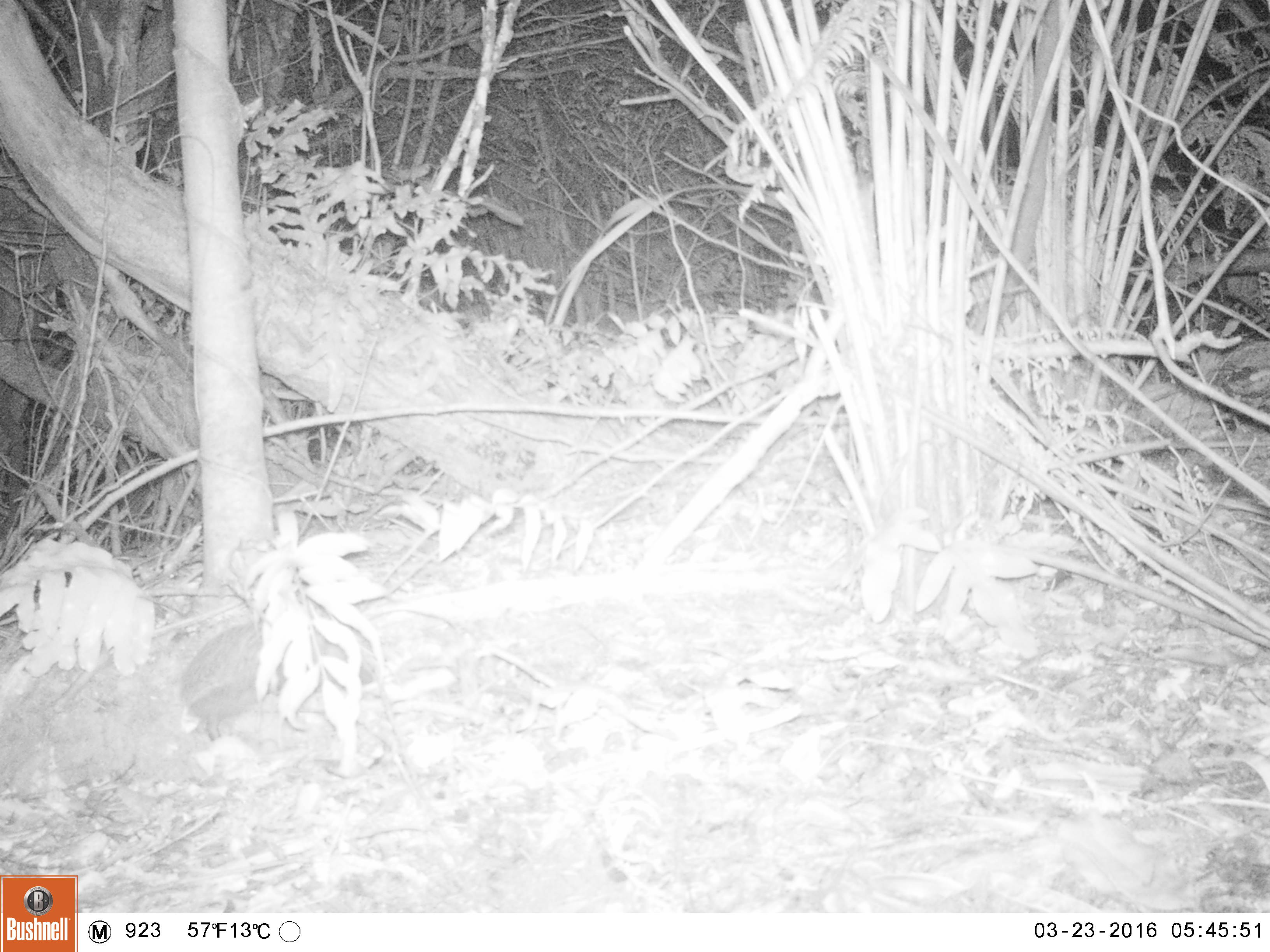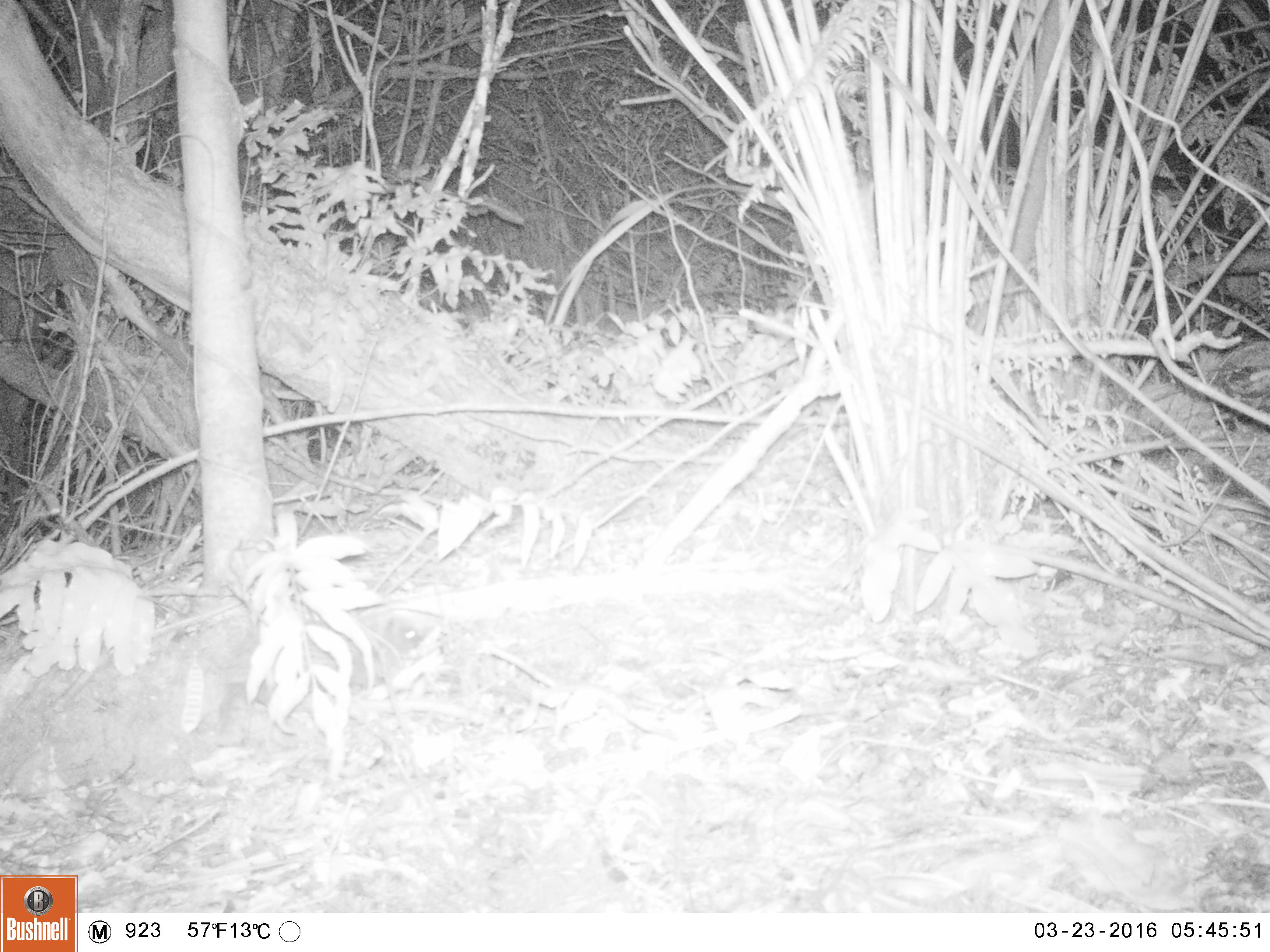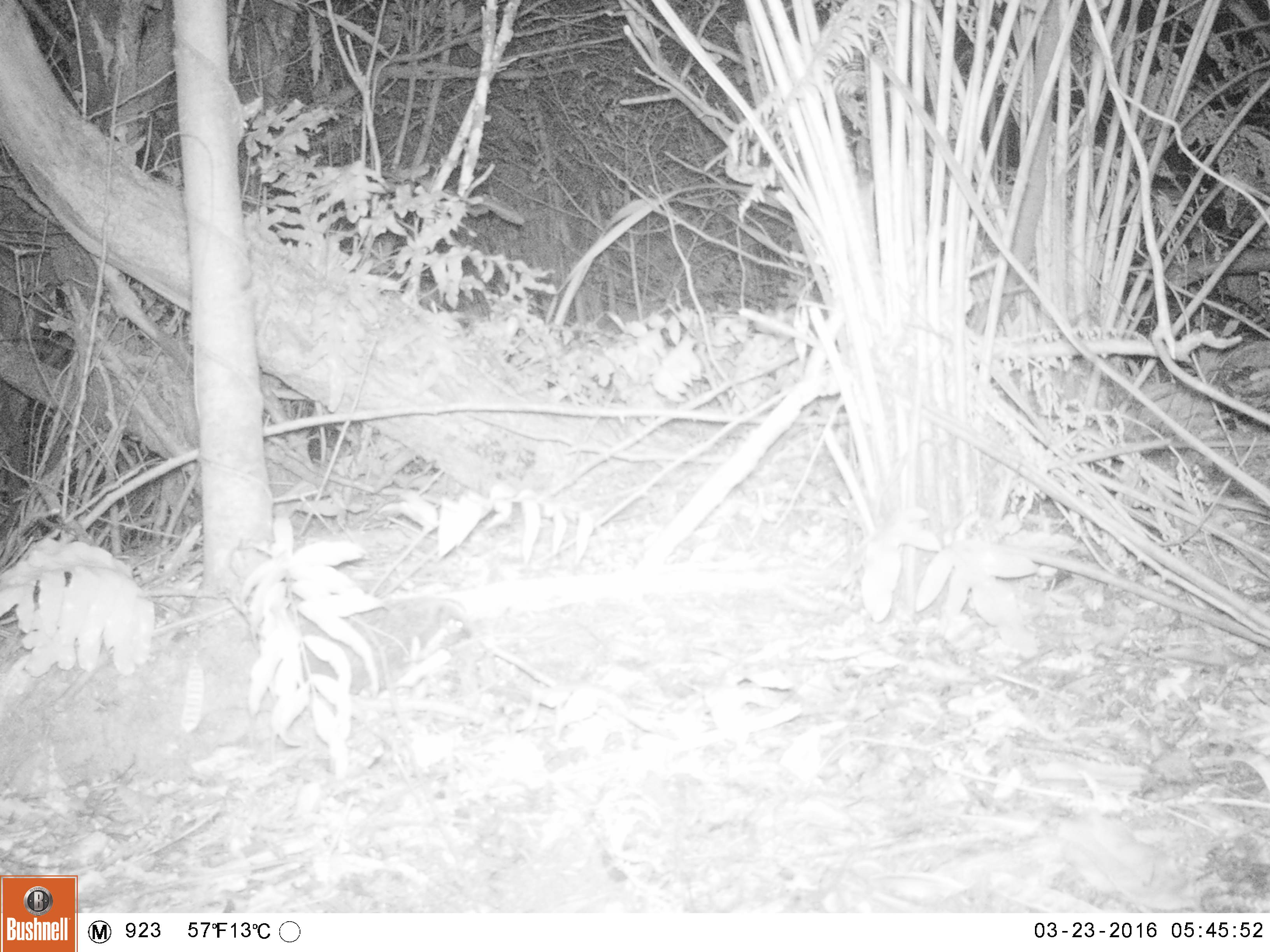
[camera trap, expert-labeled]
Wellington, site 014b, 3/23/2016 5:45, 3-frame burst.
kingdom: Animalia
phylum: Chordata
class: Mammalia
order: Eulipotyphla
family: Erinaceidae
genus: Erinaceus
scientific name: Erinaceus europaeus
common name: hedgehog